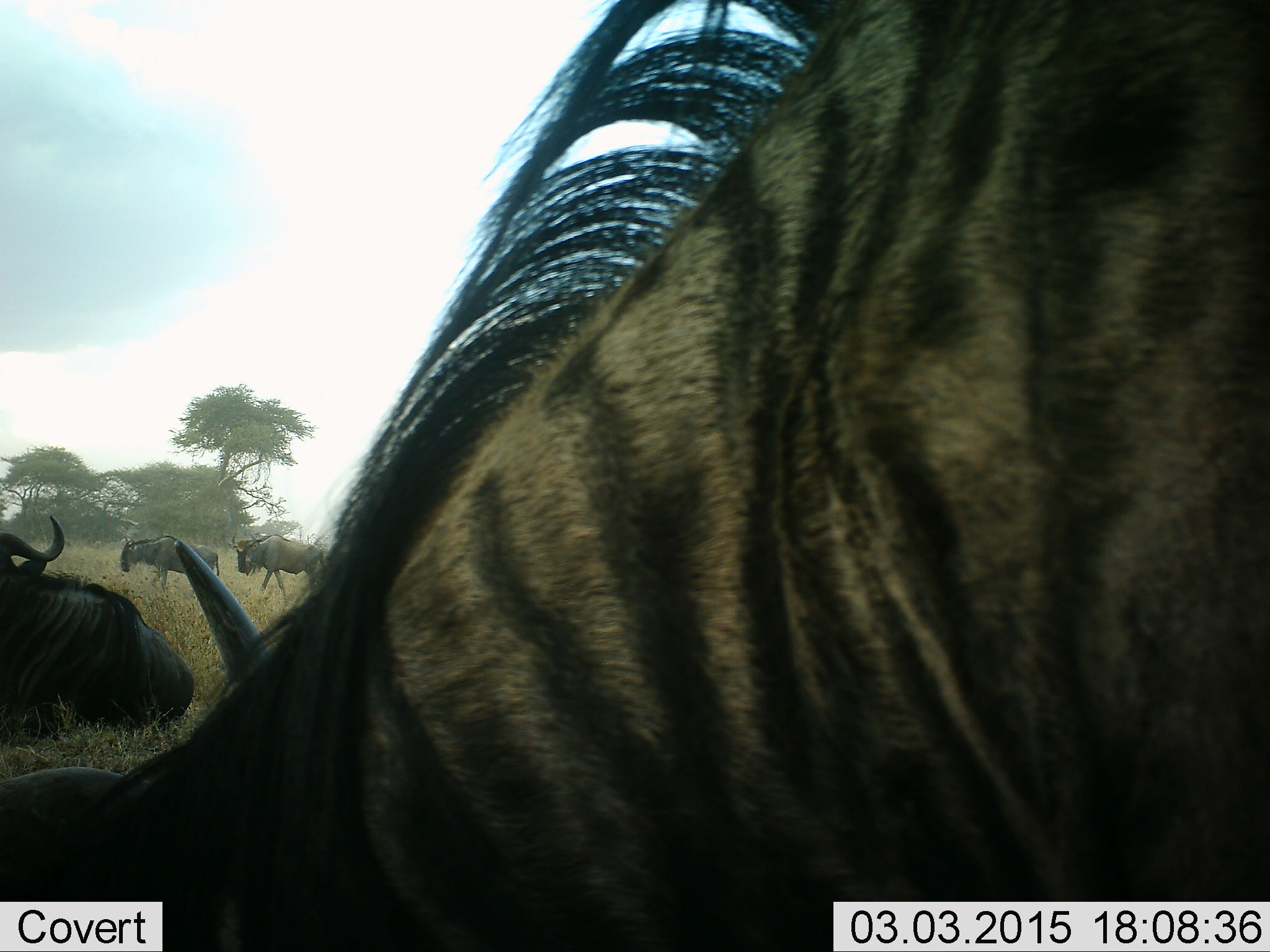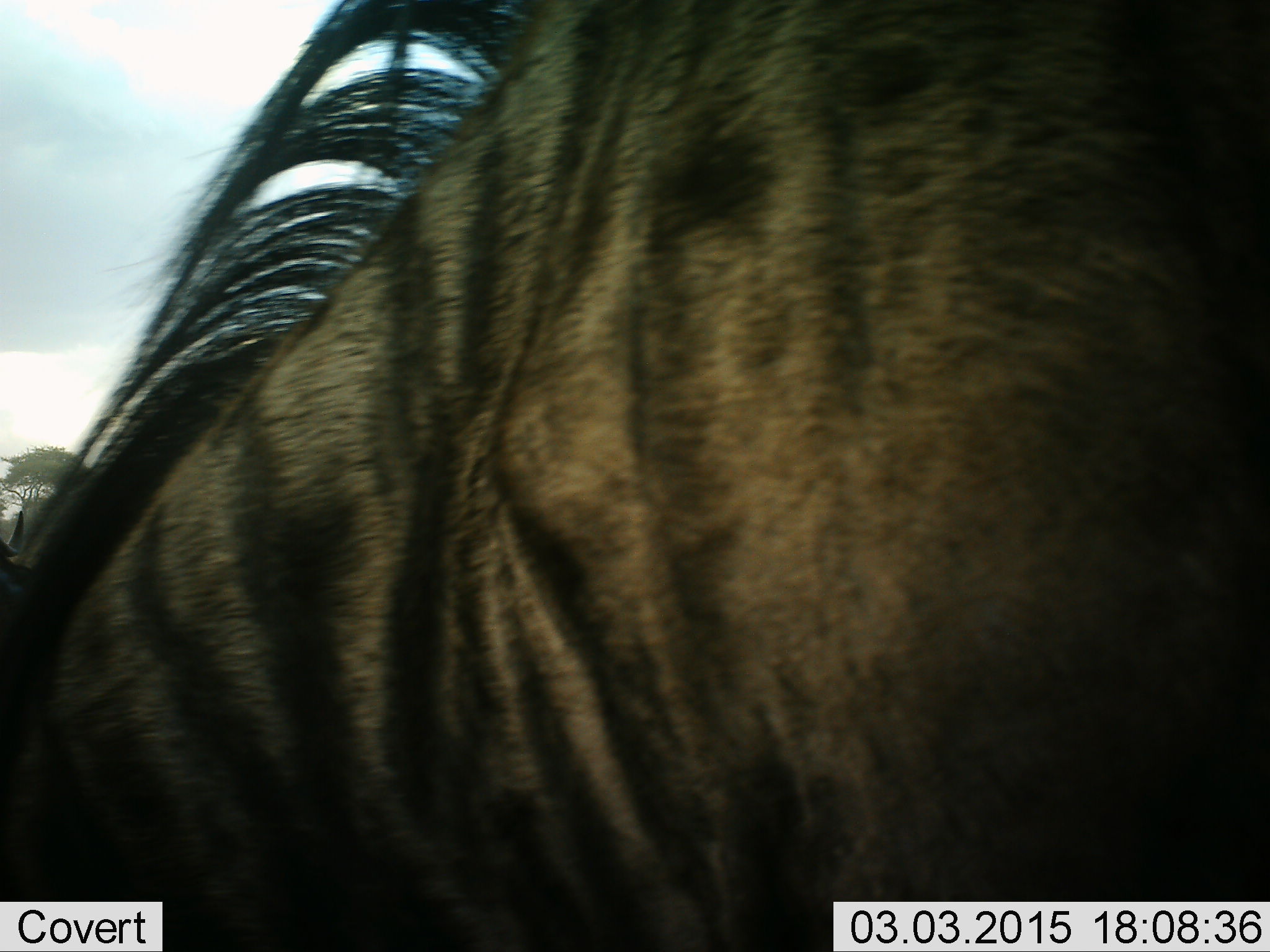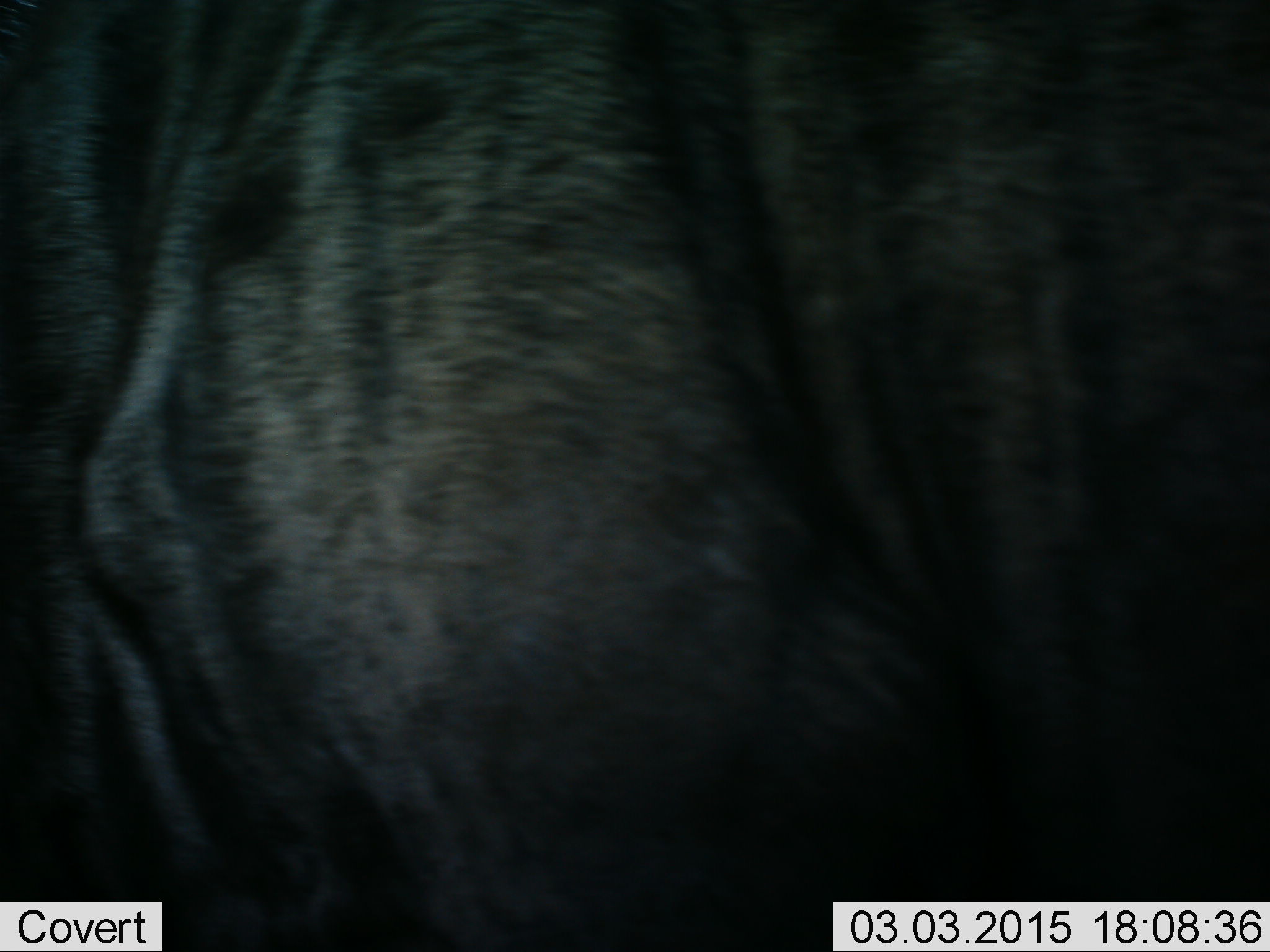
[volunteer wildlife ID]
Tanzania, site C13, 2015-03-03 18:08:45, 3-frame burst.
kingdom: Animalia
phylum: Chordata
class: Mammalia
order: Artiodactyla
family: Bovidae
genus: Connochaetes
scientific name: Connochaetes taurinus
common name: blue wildebeest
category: wildebeest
Wildebeest (blue wildebeest) (Connochaetes taurinus), count 4. Behavior (volunteer vote fractions): standing 27%, resting 73%, moving 64%, interacting 0%. Young present (vote fraction): 0%. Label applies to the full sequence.